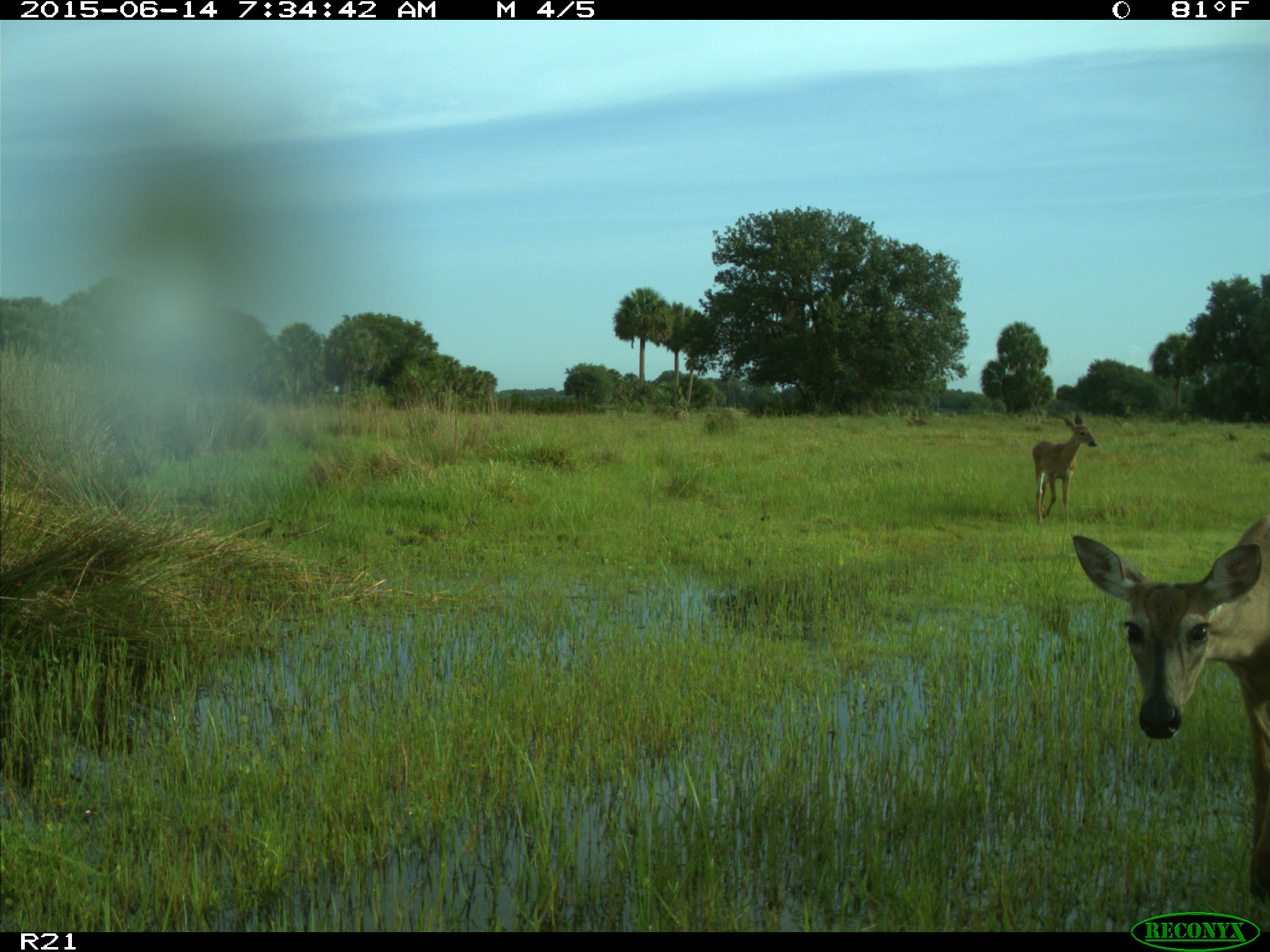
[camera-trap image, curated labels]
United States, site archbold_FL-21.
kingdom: Animalia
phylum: Chordata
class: Mammalia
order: Artiodactyla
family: Cervidae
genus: Odocoileus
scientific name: Odocoileus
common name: deer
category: unidentified deer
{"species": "unidentified deer (deer) (Odocoileus)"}